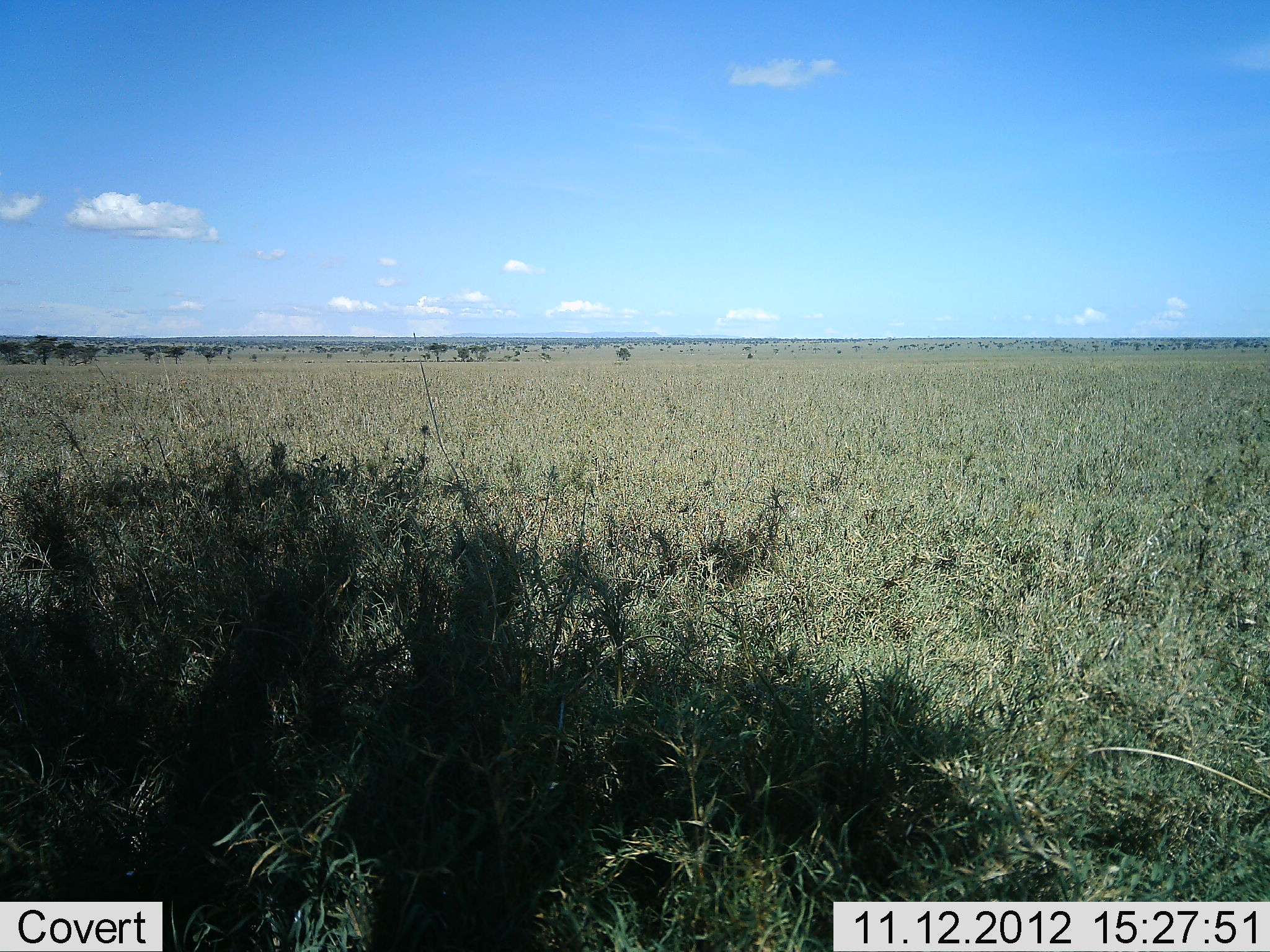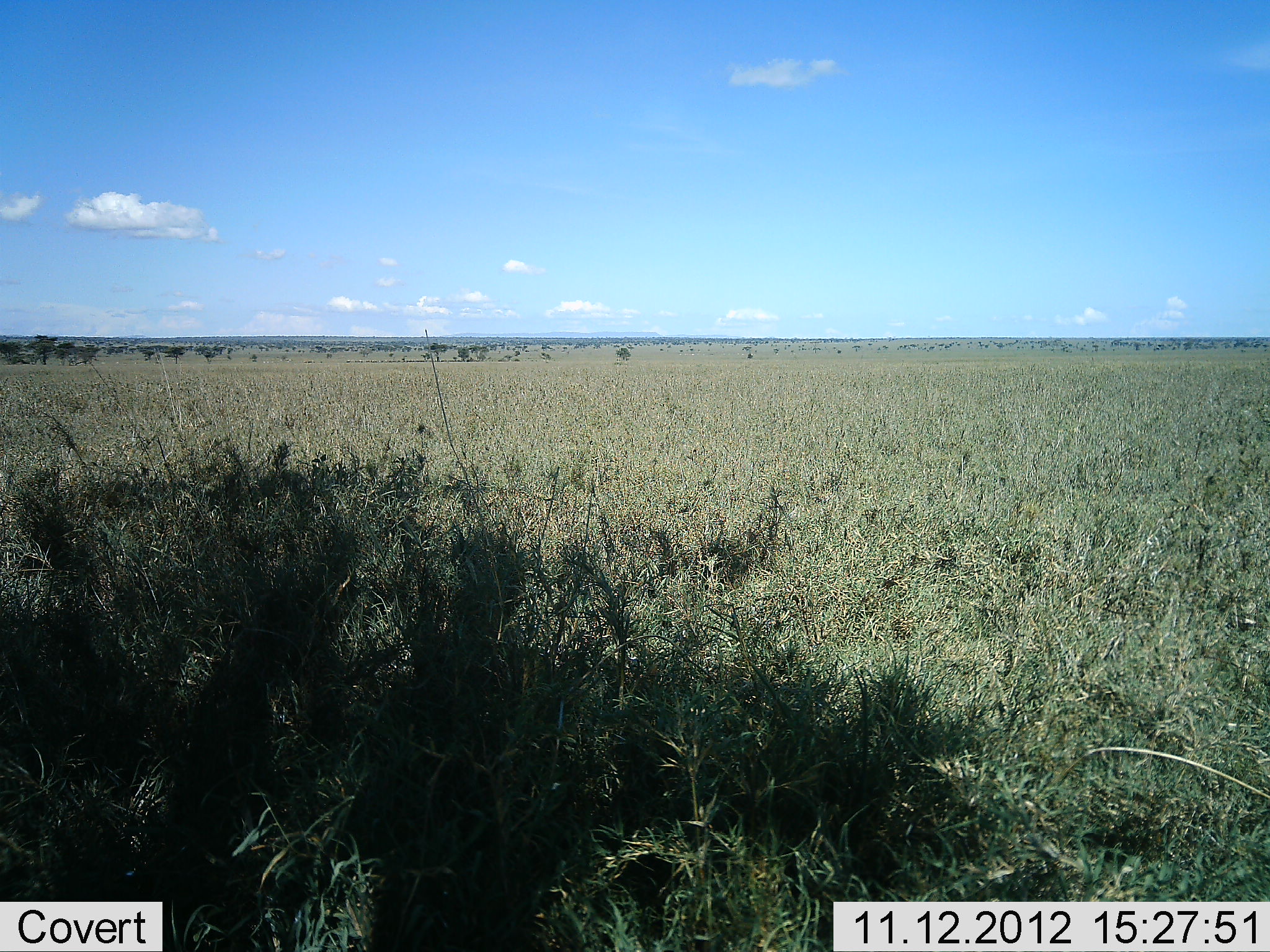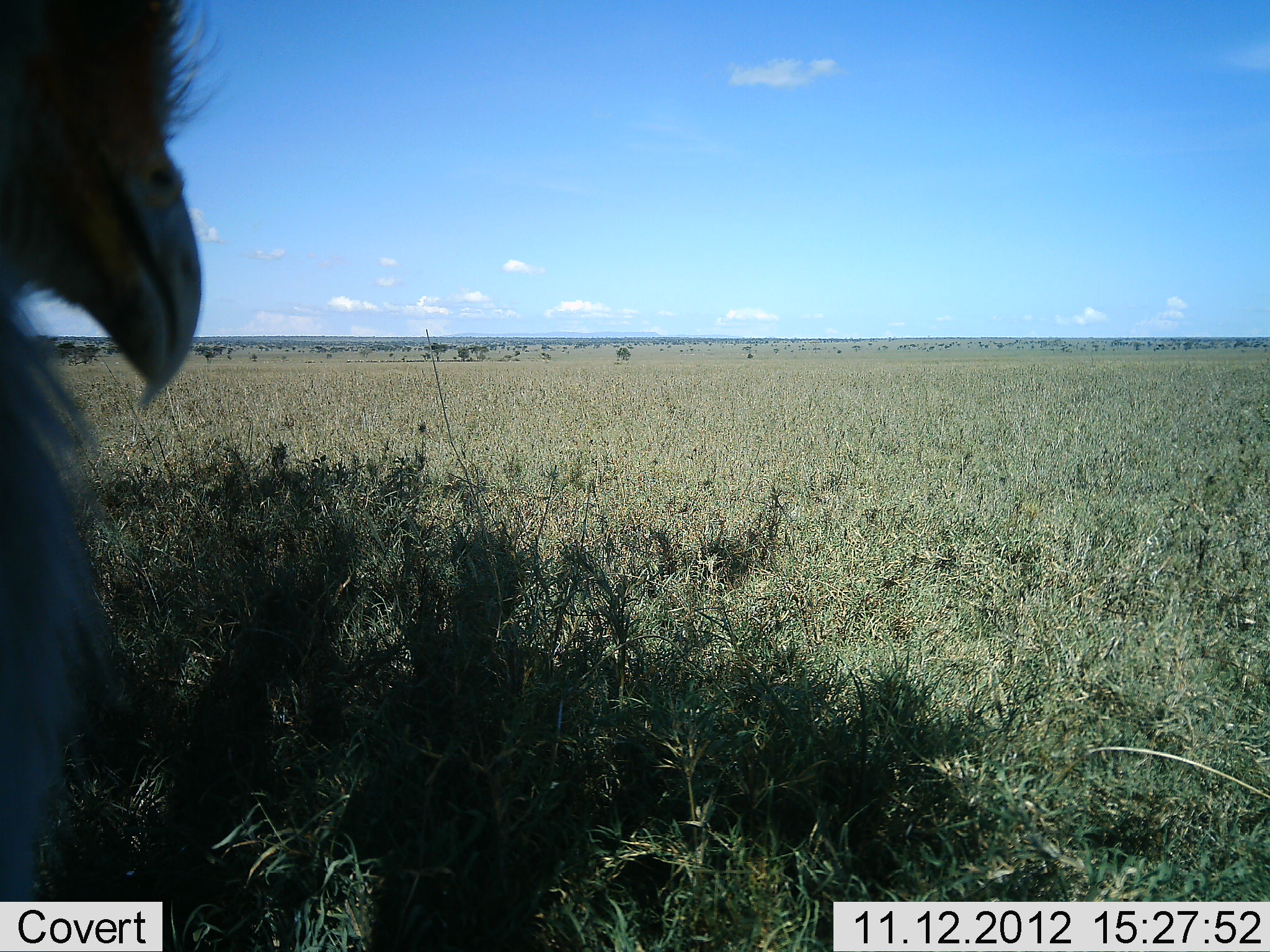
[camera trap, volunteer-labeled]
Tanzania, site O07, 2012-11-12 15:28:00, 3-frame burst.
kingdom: Animalia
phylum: Chordata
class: Aves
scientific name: Aves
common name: bird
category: otherbird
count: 1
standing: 60%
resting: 0%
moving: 60%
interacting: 0%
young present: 0%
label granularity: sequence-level